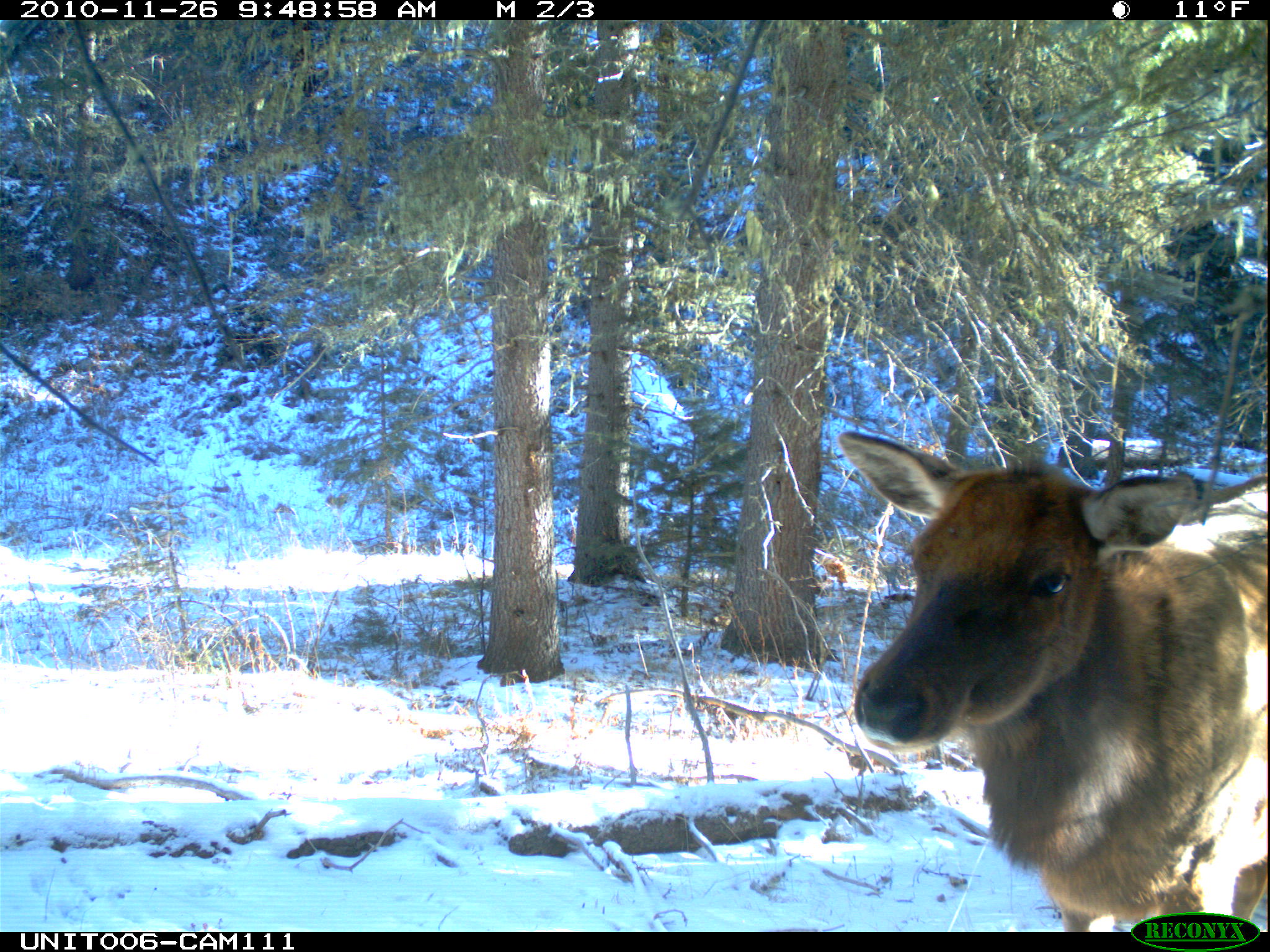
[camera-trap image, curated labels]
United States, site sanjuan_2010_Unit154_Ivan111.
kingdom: Animalia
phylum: Chordata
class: Mammalia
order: Artiodactyla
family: Cervidae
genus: Cervus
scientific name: Cervus elaphus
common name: red deer